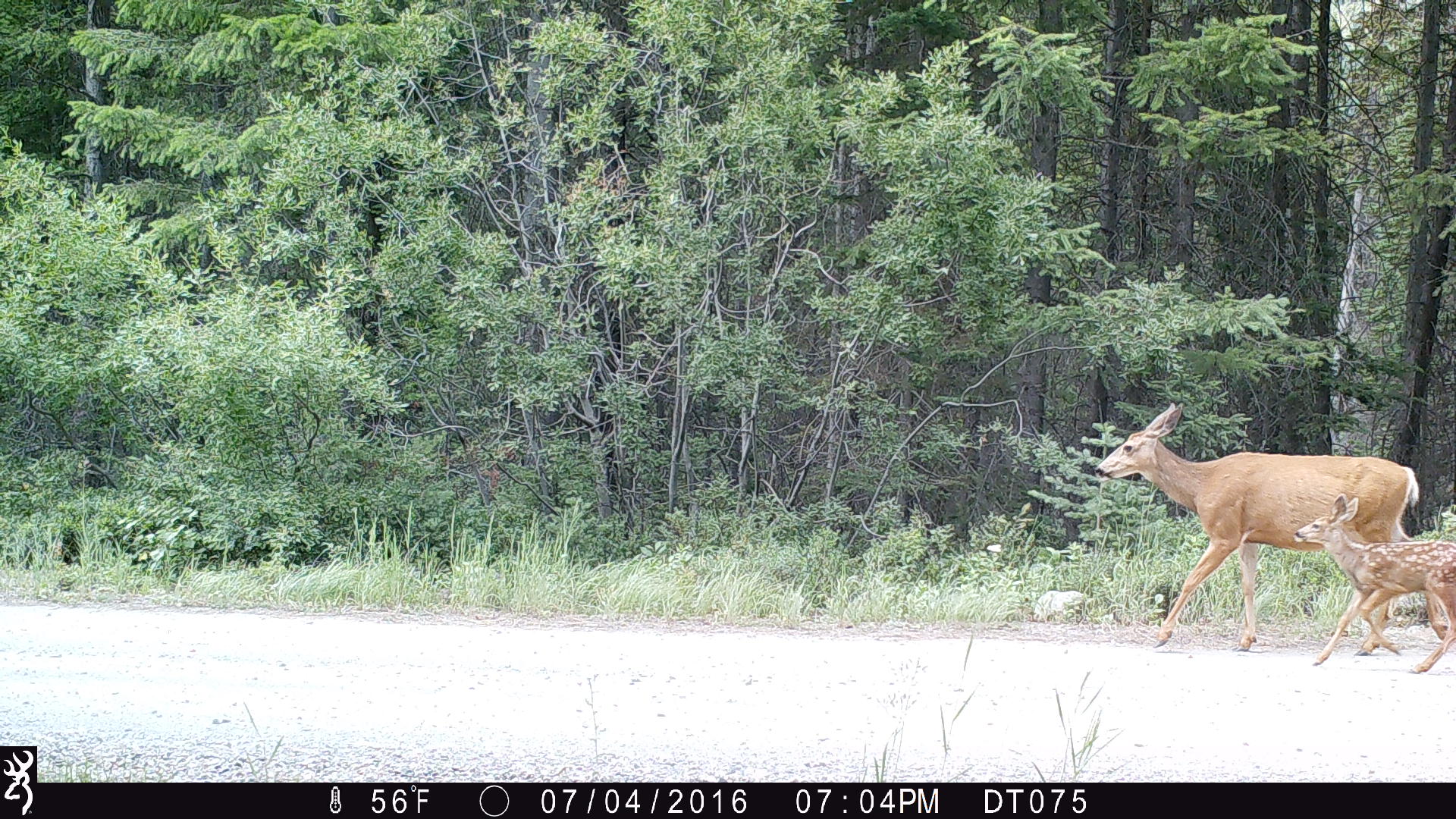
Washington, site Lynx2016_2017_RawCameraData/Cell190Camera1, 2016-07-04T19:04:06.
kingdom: Animalia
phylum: Chordata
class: Mammalia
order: Artiodactyla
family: Cervidae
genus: Odocoileus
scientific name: Odocoileus hemionus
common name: mule deer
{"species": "Odocoileus hemionus (mule deer)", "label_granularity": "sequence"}